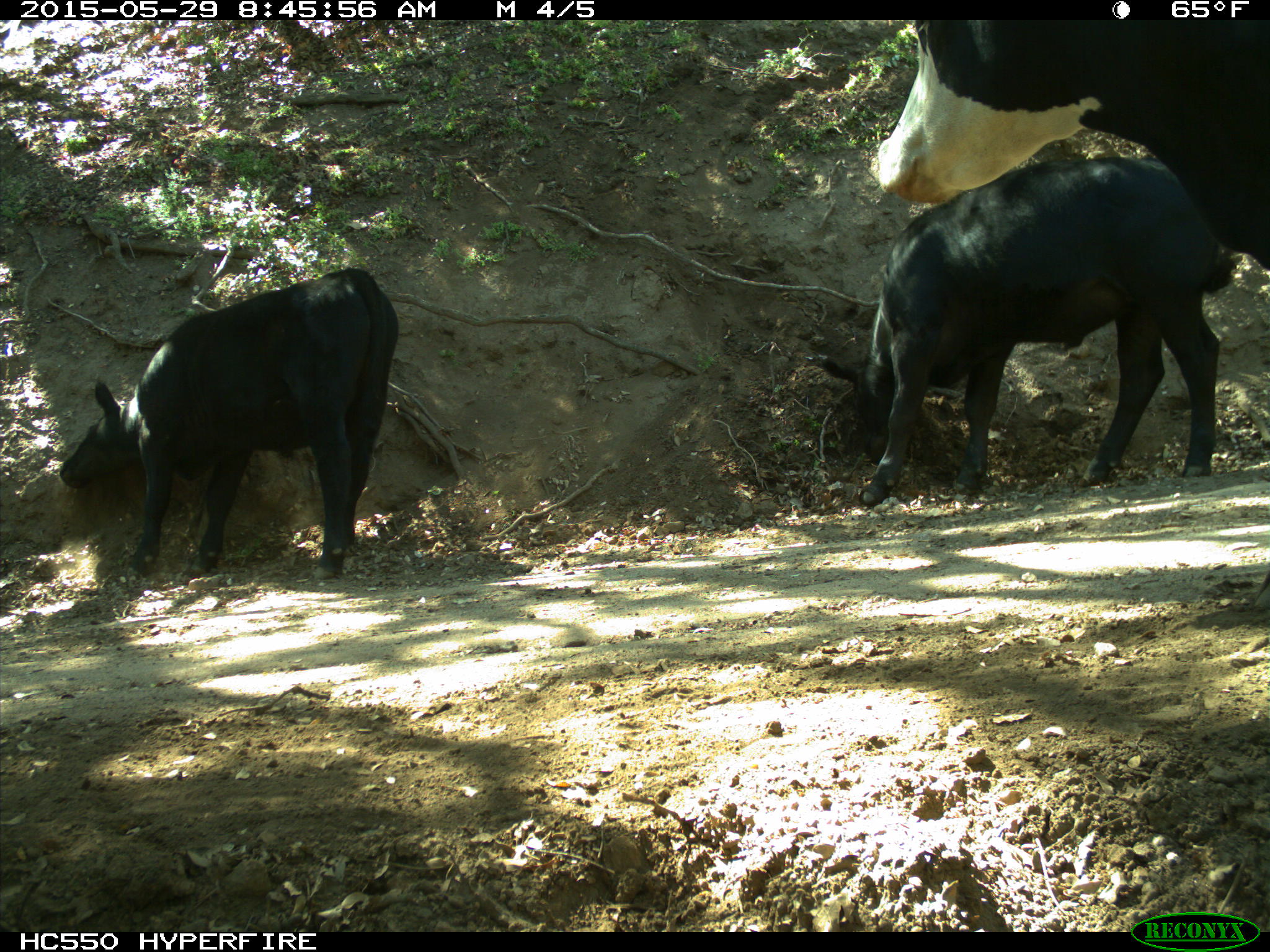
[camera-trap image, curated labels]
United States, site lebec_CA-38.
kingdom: Animalia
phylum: Chordata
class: Mammalia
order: Artiodactyla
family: Bovidae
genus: Bos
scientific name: Bos taurus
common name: domestic cow